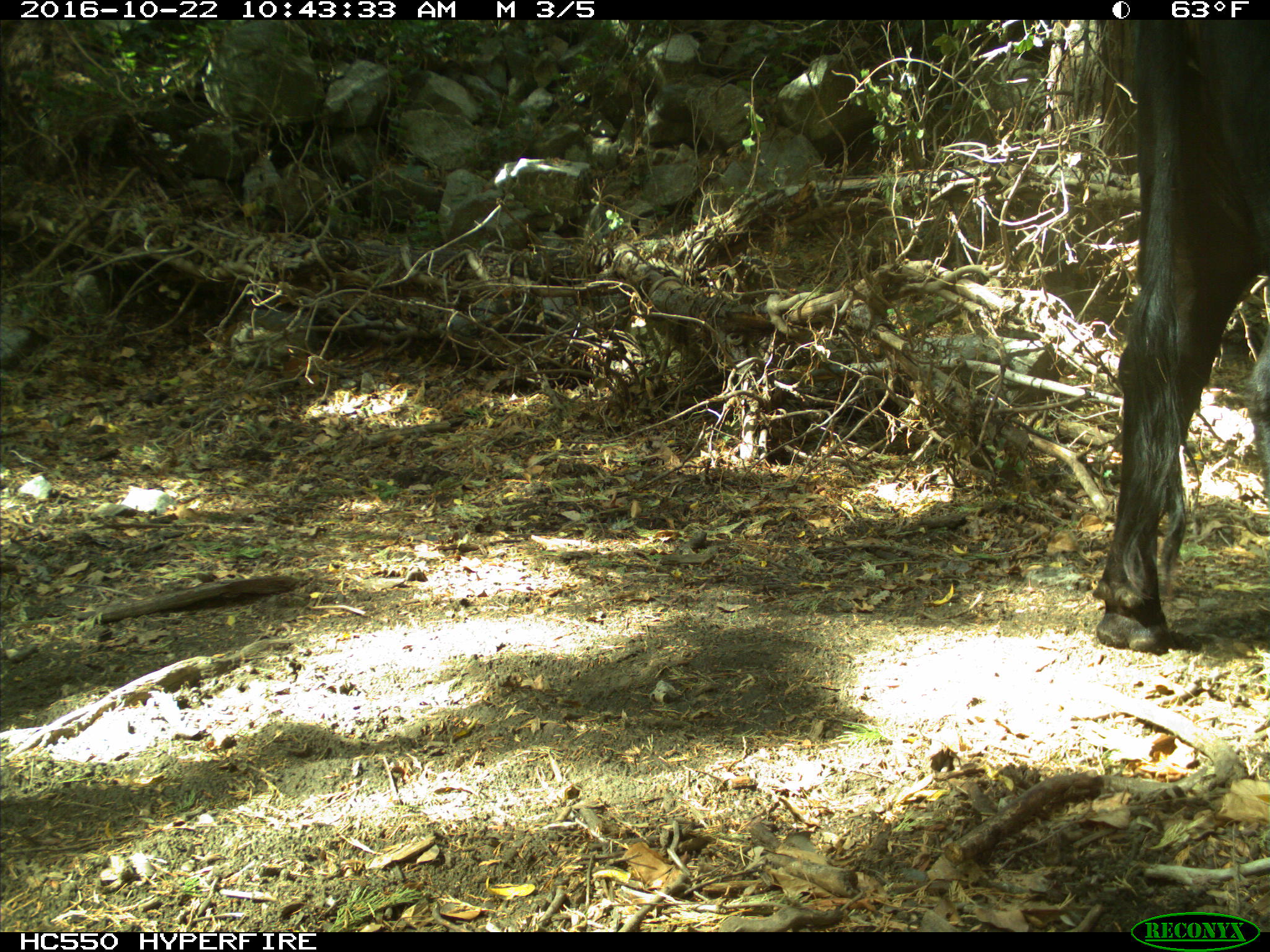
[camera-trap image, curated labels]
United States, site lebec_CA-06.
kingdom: Animalia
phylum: Chordata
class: Mammalia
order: Artiodactyla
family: Bovidae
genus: Bos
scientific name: Bos taurus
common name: domestic cow